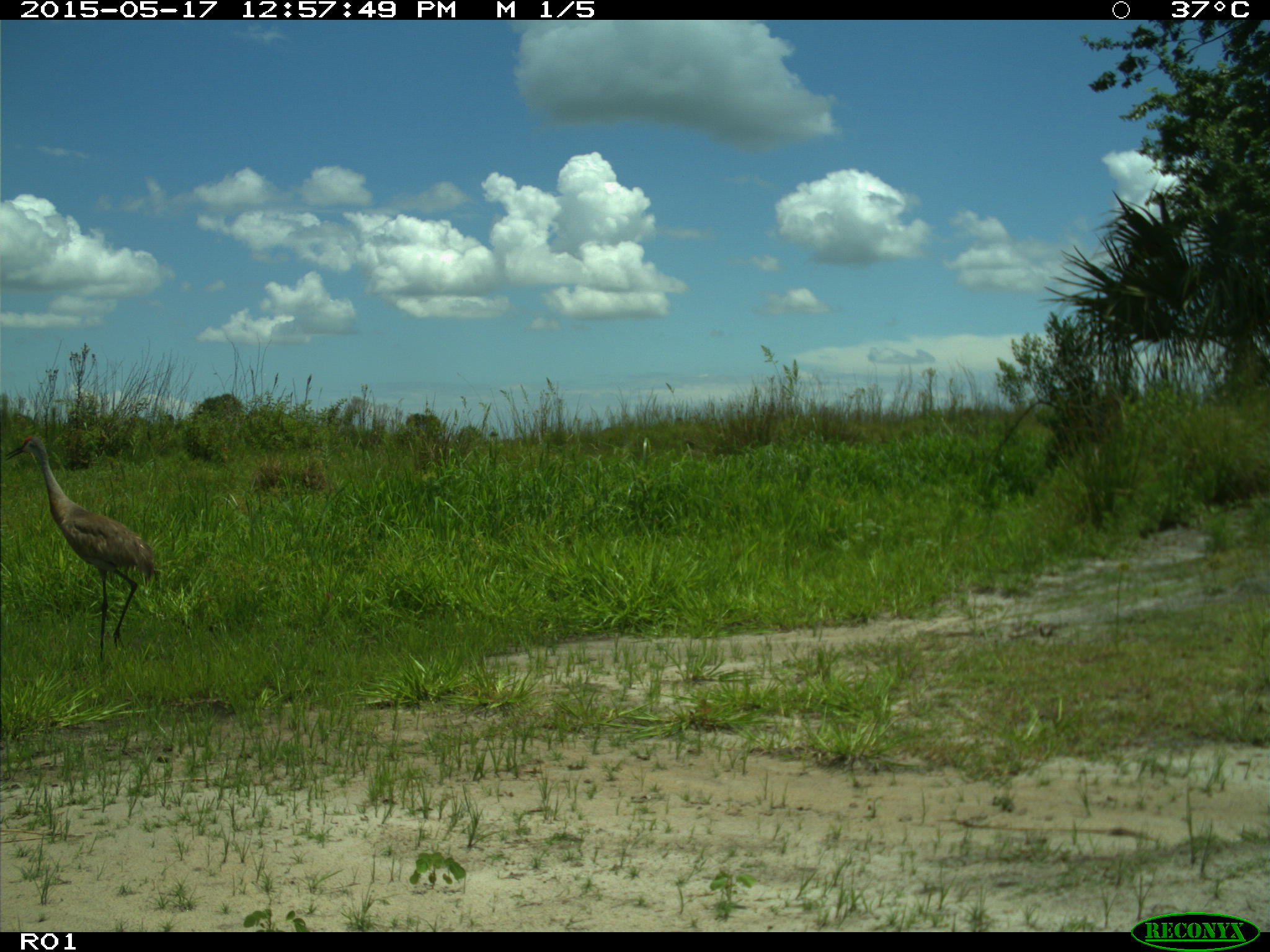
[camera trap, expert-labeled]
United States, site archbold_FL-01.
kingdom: Animalia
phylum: Chordata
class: Aves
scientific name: Aves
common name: birds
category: unidentified bird